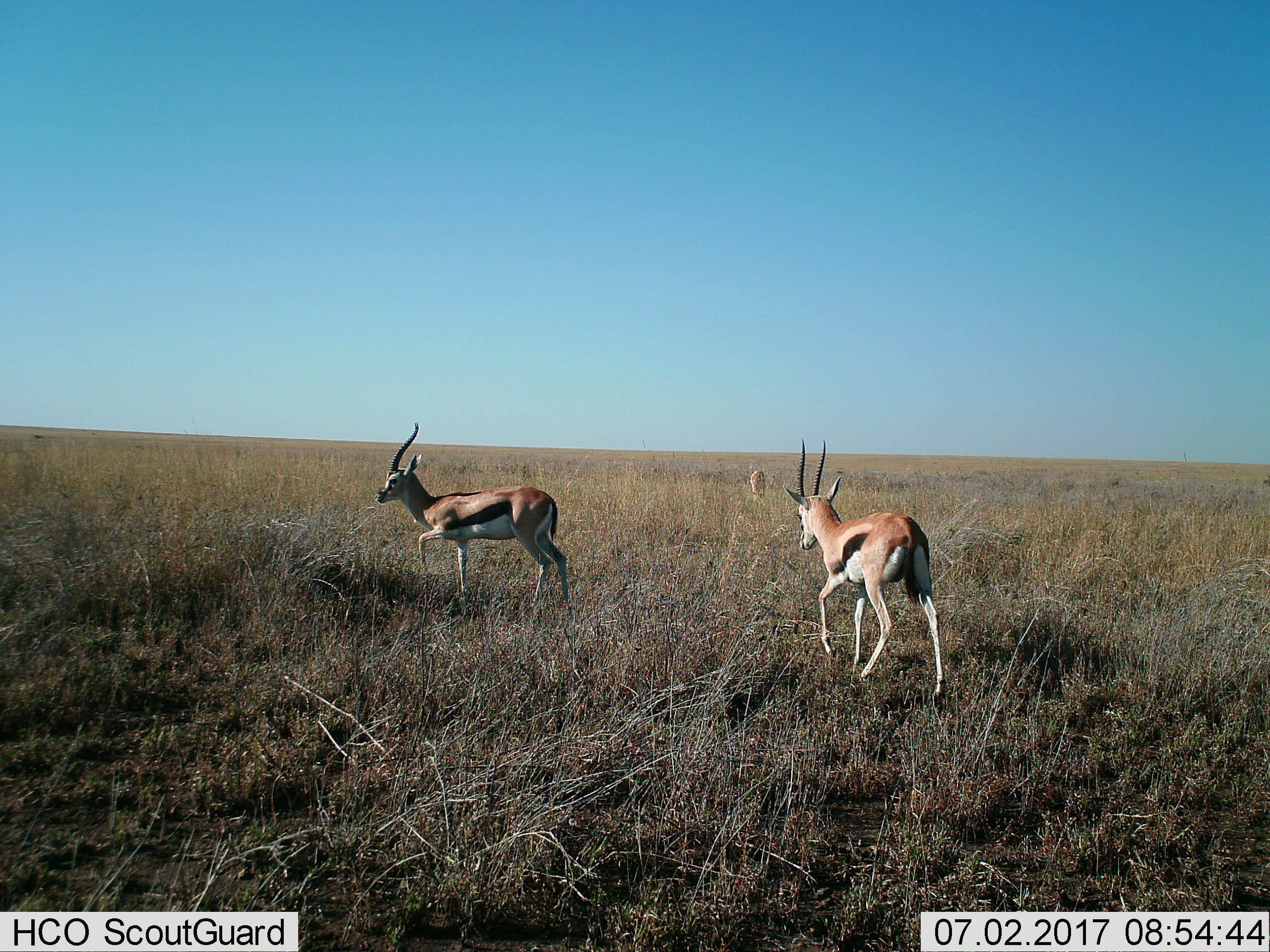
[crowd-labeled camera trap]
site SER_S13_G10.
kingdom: Animalia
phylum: Chordata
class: Mammalia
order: Artiodactyla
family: Bovidae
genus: Eudorcas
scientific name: Eudorcas thomsonii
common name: thomson's gazelle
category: gazellethomsons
Gazellethomsons (thomson's gazelle) (Eudorcas thomsonii), count 3. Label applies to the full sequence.